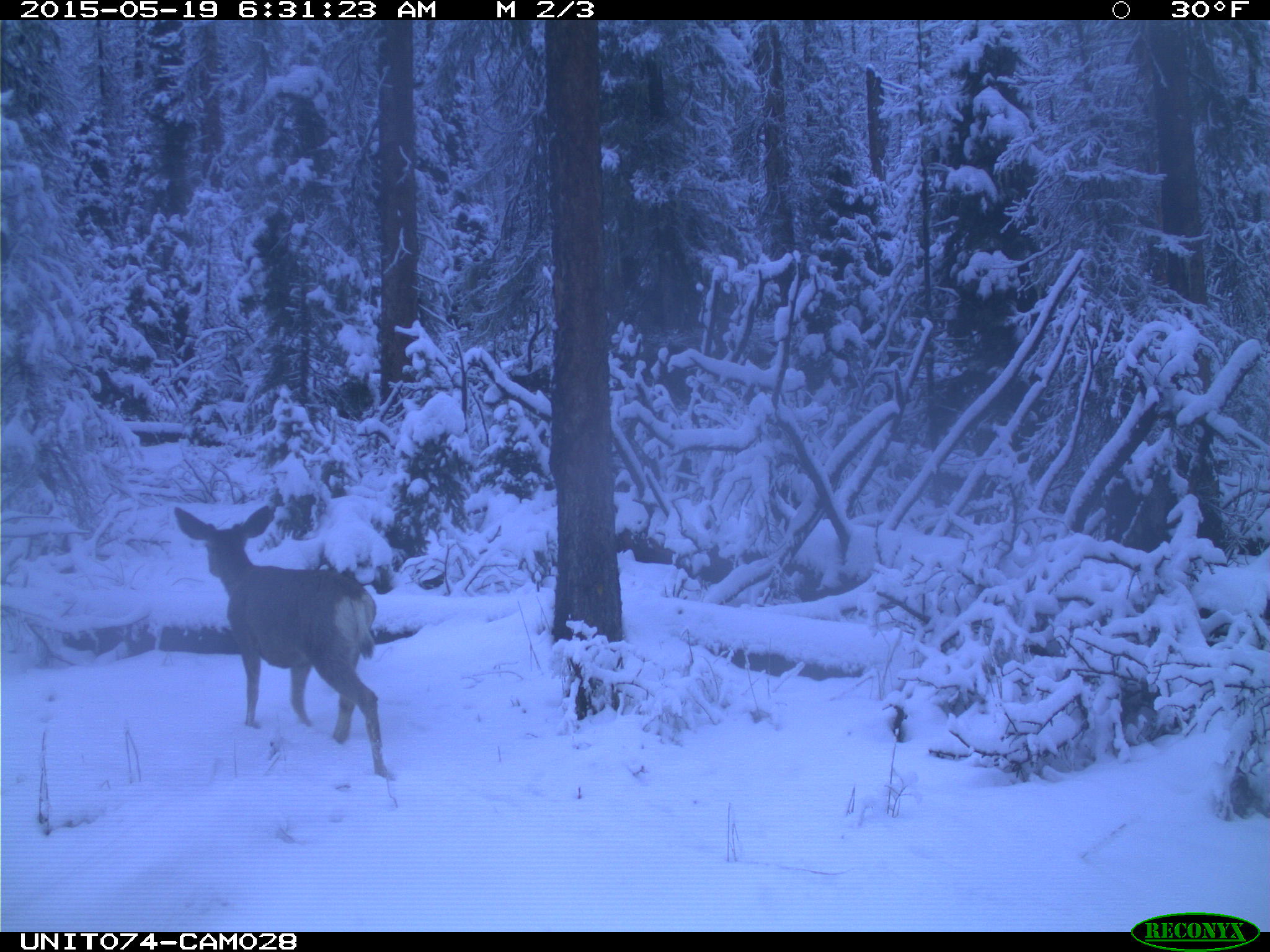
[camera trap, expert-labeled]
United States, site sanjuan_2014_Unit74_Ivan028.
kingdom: Animalia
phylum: Chordata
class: Mammalia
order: Artiodactyla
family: Cervidae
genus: Odocoileus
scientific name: Odocoileus hemionus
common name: mule deer